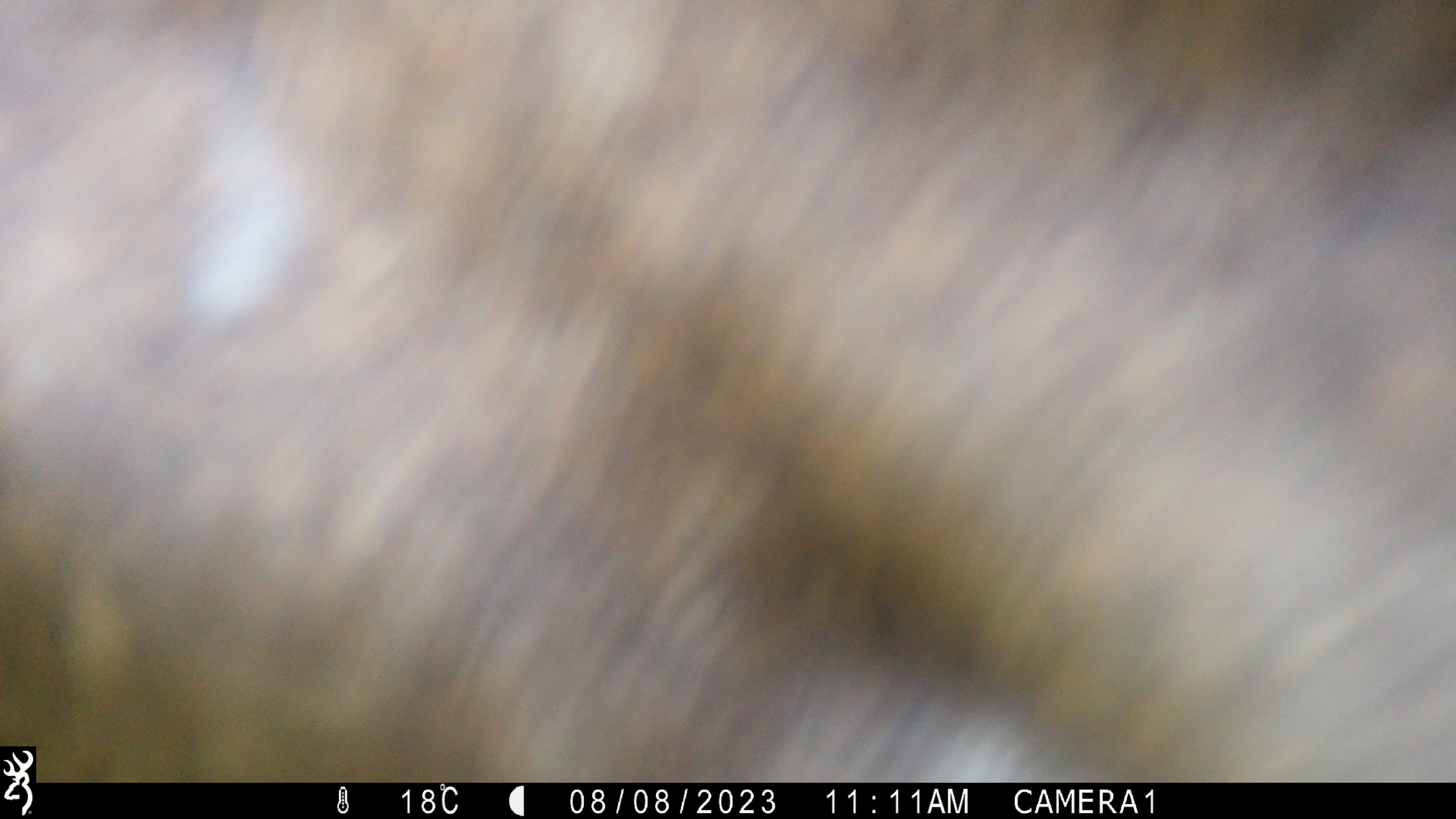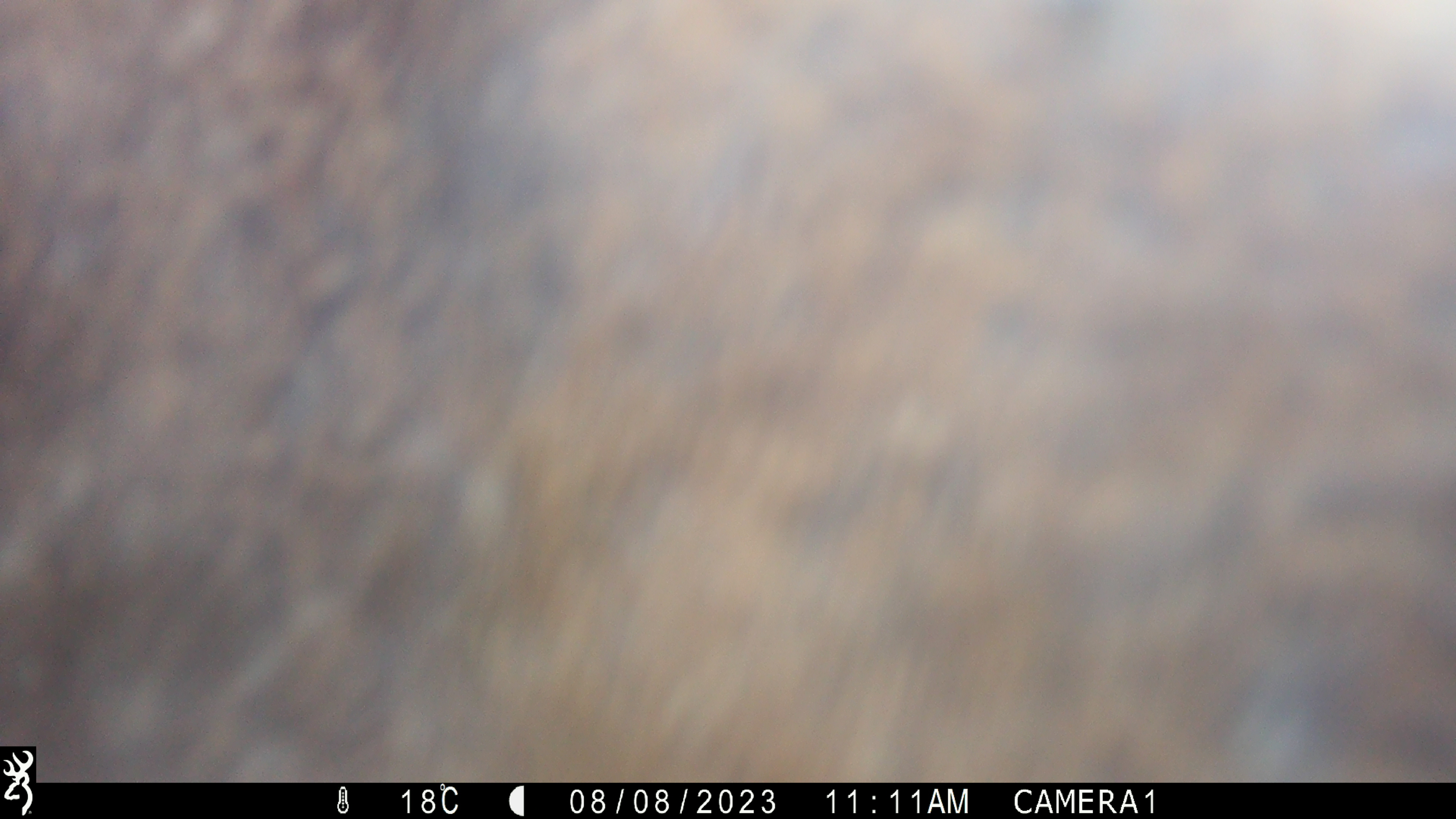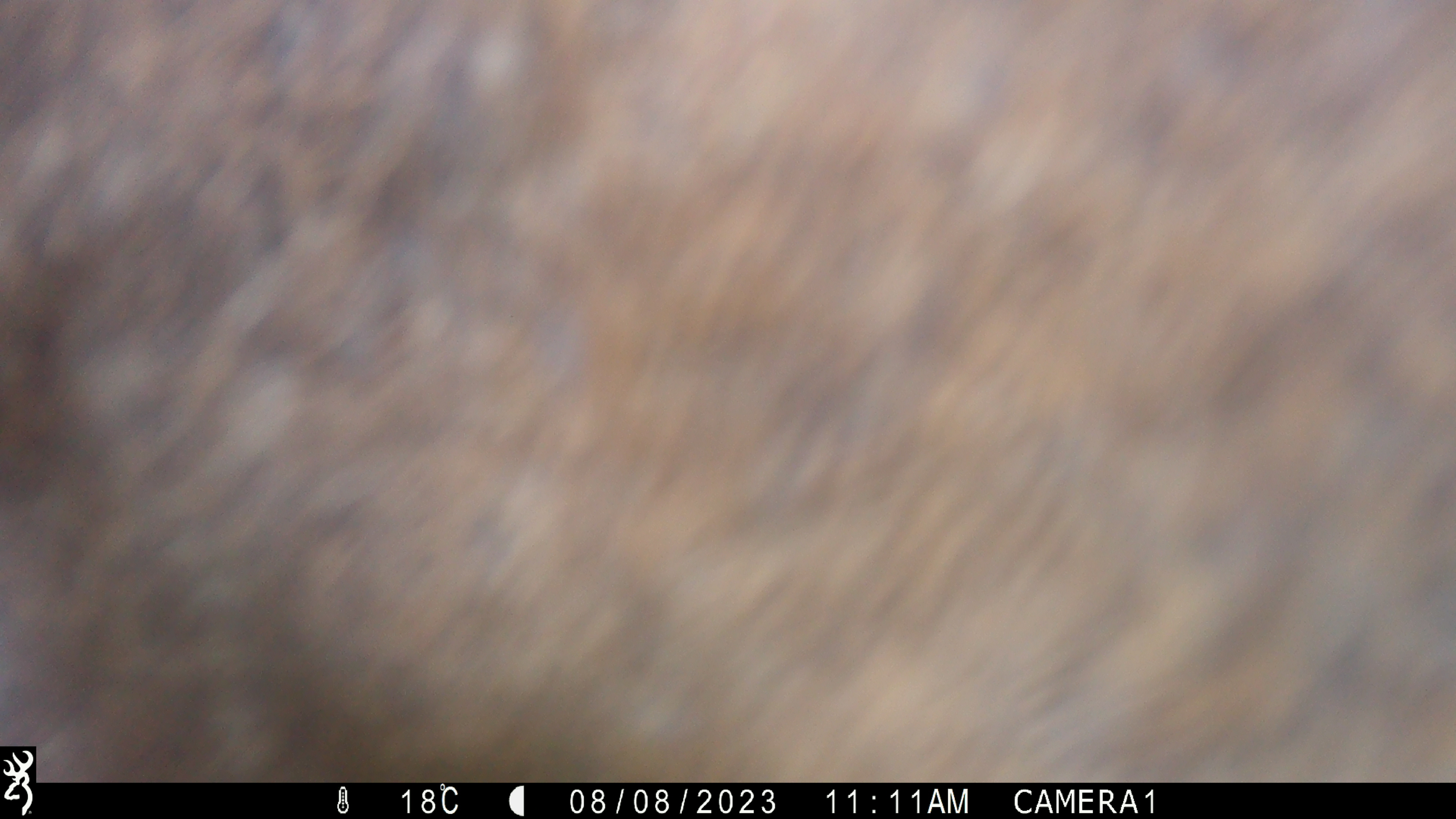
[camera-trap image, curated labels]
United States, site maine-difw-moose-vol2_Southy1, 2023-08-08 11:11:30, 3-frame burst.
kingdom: Animalia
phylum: Chordata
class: Mammalia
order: Artiodactyla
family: Cervidae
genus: Alces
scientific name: Alces alces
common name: moose